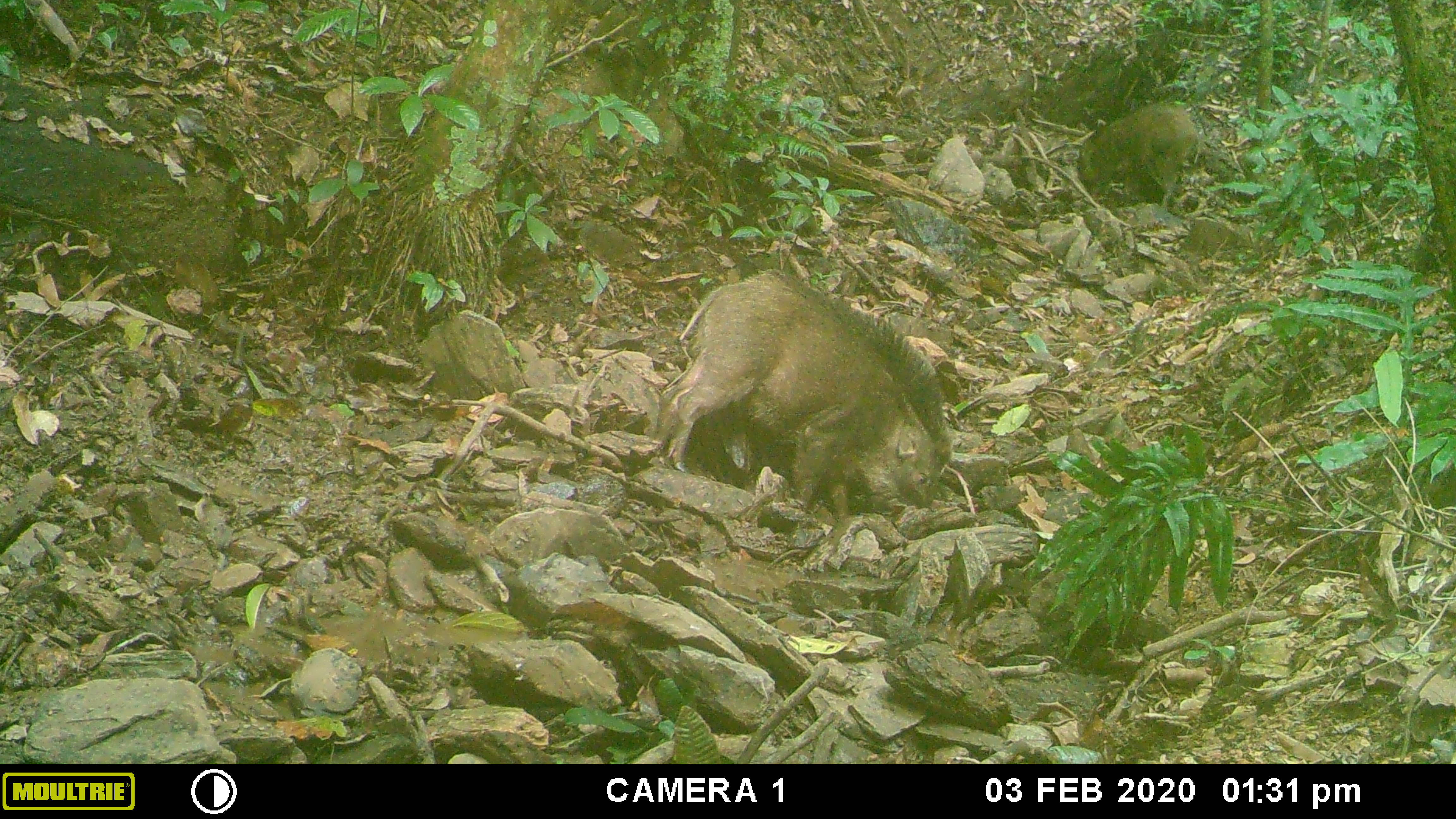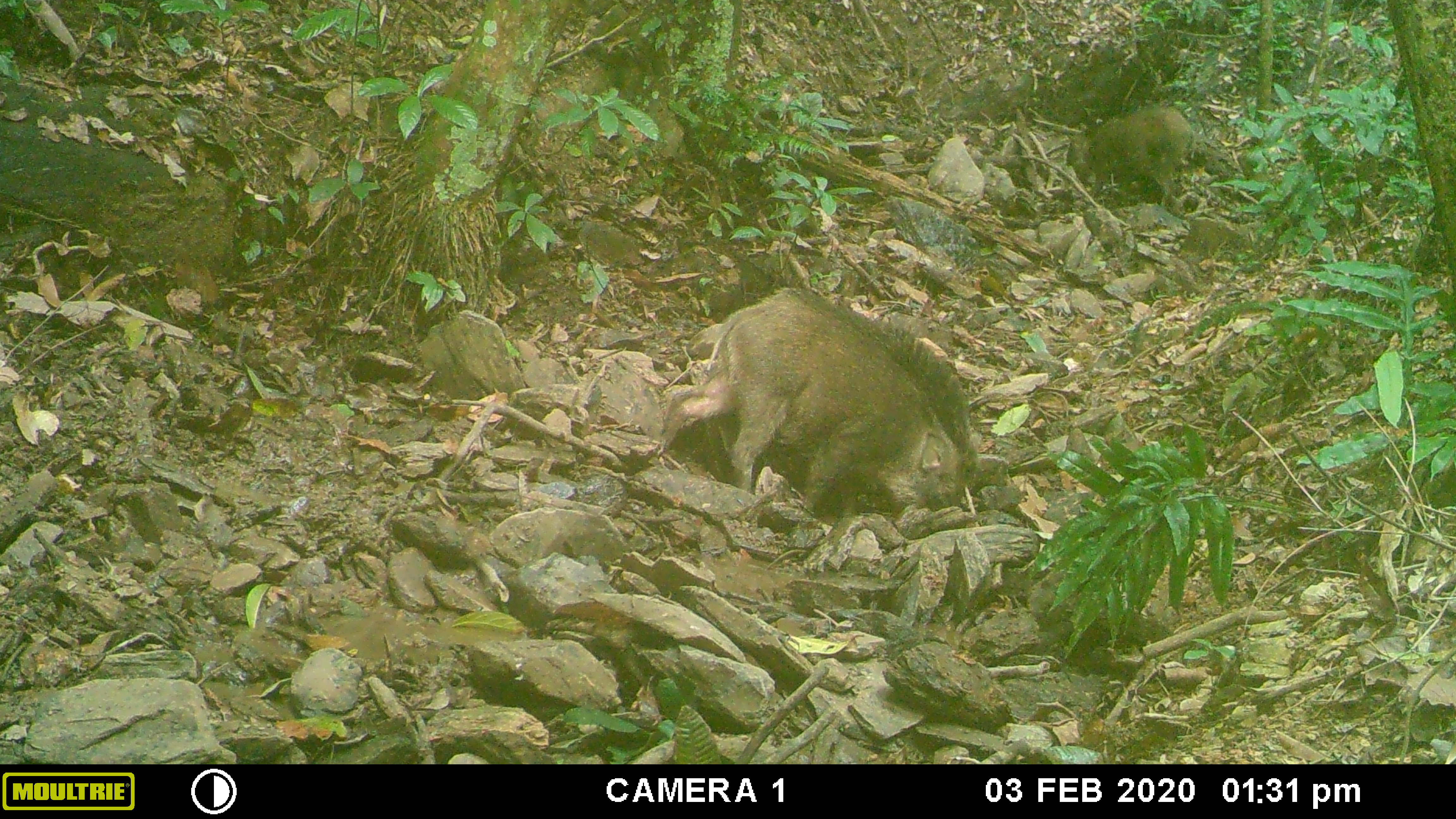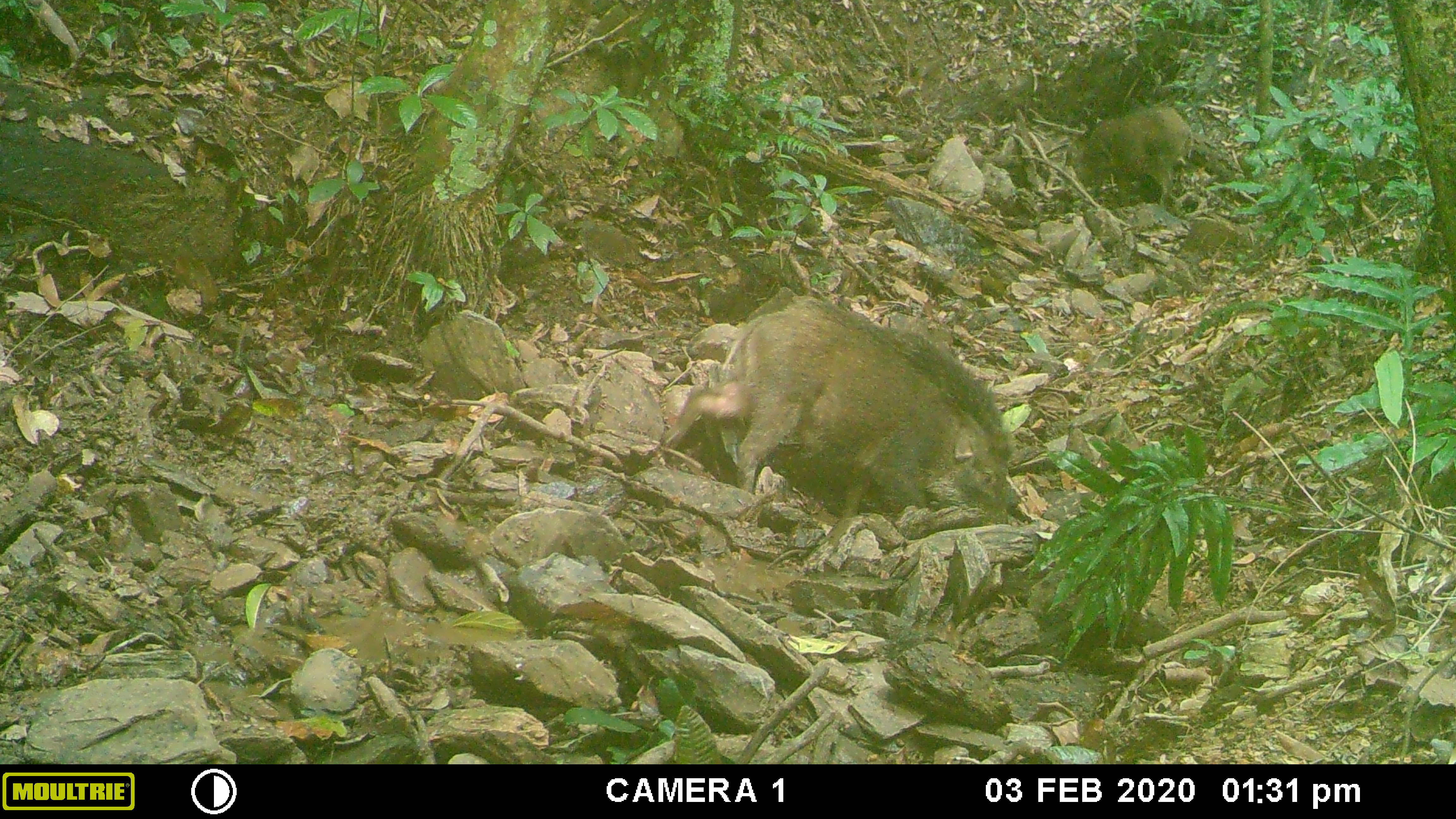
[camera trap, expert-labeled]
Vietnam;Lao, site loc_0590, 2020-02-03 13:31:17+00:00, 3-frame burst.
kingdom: Animalia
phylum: Chordata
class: Mammalia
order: Artiodactyla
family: Suidae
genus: Sus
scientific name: Sus scrofa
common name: eurasian wild pig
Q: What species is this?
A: Eurasian wild pig (Sus scrofa).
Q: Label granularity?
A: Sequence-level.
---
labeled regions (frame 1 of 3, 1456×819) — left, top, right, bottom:
eurasian wild pig: 661, 268, 952, 513; 1078, 100, 1205, 205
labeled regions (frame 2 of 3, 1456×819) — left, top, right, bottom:
eurasian wild pig: 662, 281, 977, 518; 1080, 102, 1196, 206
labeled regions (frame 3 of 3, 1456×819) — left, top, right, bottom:
eurasian wild pig: 673, 293, 1021, 532; 1080, 102, 1196, 206